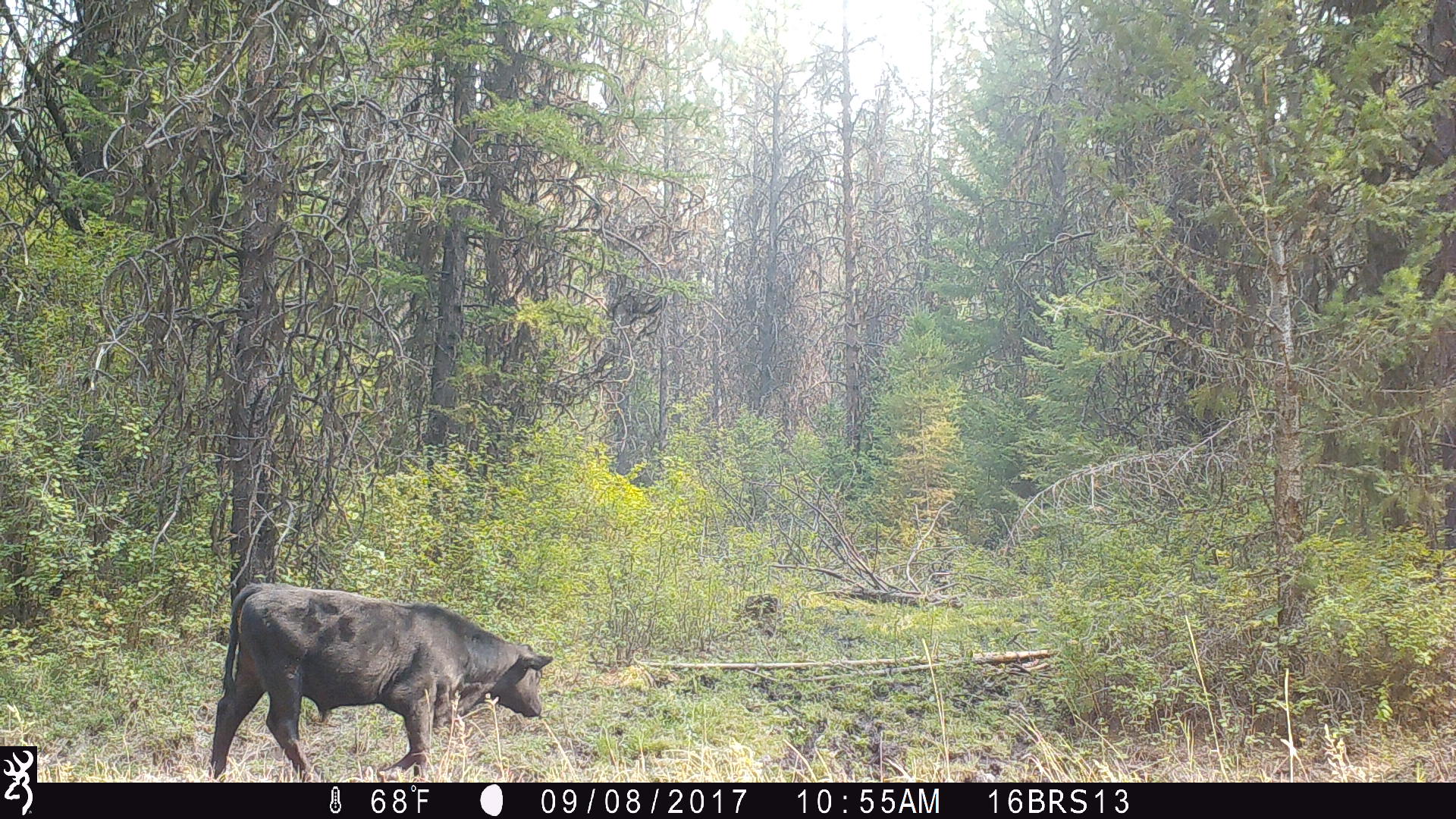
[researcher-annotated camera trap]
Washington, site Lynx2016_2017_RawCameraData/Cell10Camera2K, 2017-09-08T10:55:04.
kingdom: Animalia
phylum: Chordata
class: Mammalia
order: Artiodactyla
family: Bovidae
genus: Bos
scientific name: Bos taurus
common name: domestic cattle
Domestic cattle (Bos taurus). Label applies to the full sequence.